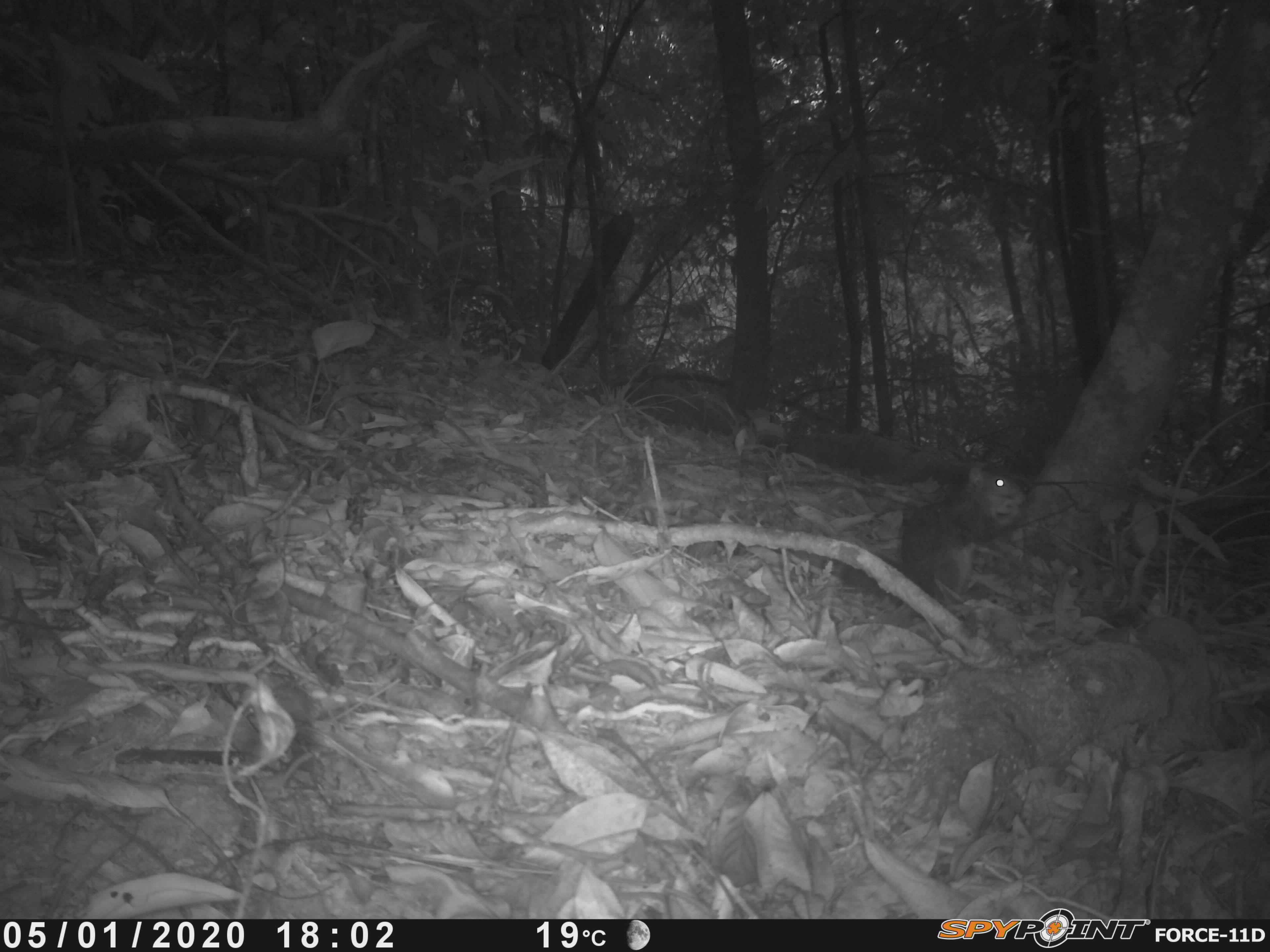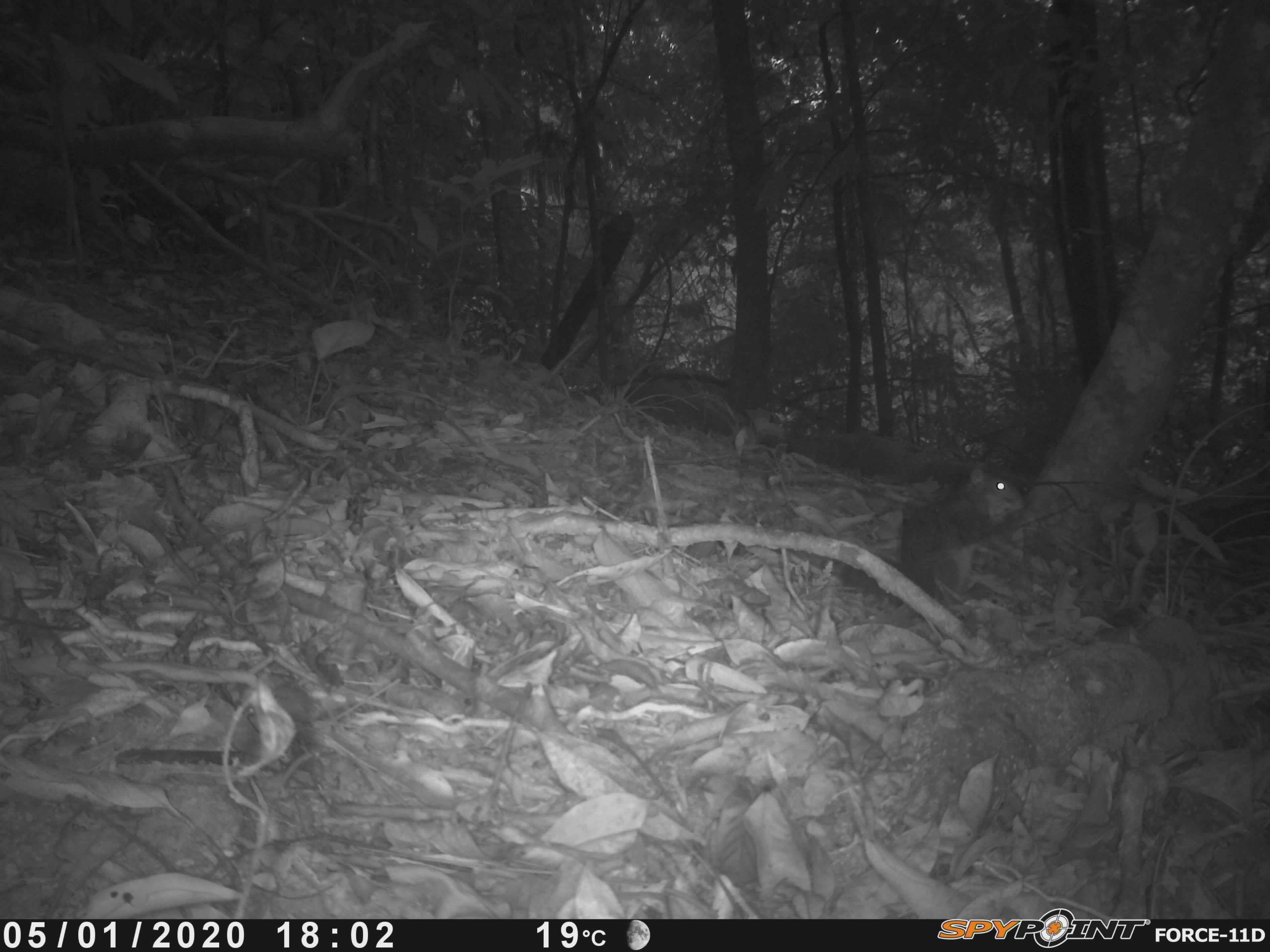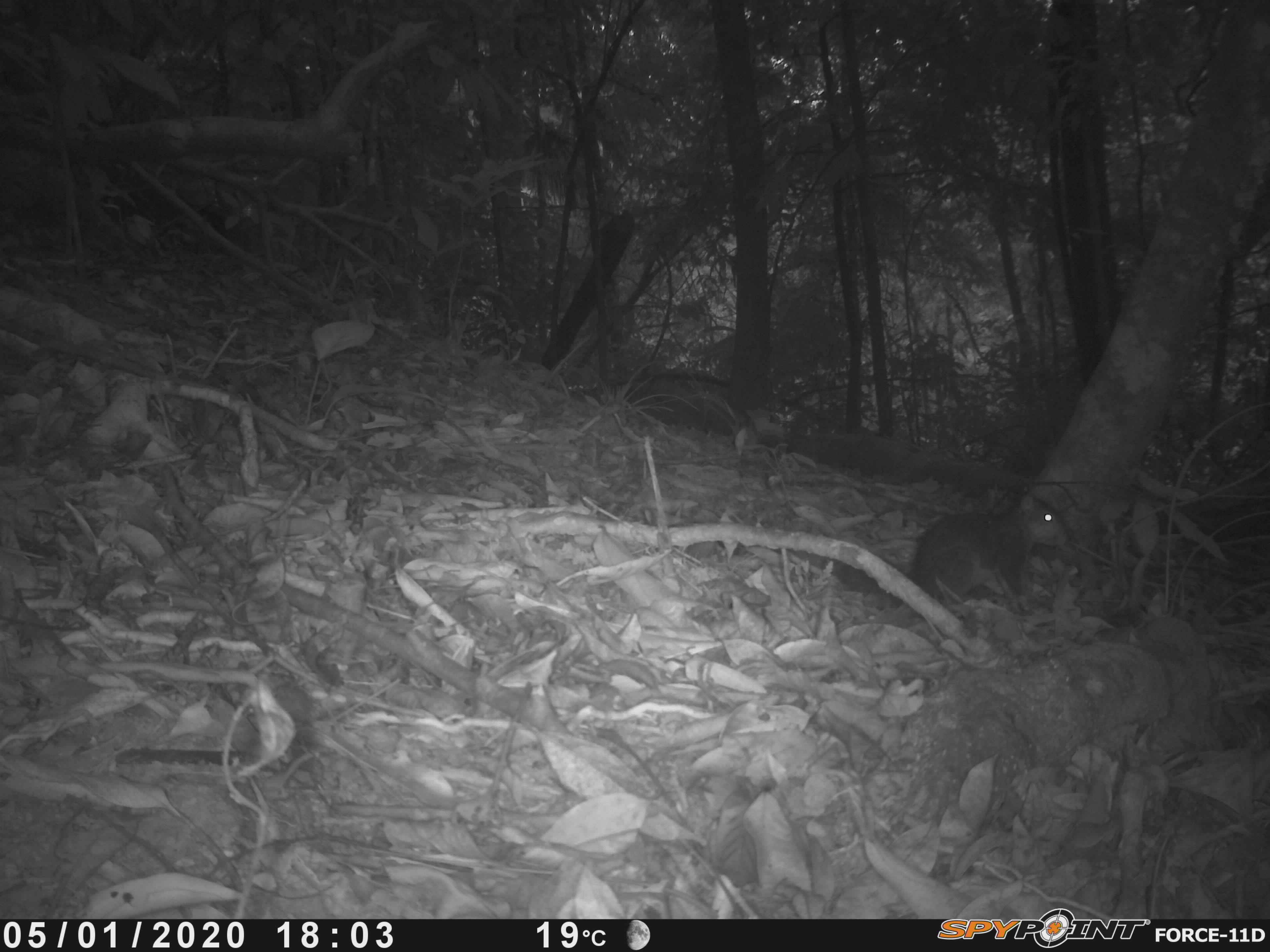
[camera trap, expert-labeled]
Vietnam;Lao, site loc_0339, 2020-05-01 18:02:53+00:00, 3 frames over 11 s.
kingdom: Animalia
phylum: Chordata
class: Mammalia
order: Rodentia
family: Sciuridae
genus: Dremomys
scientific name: Dremomys rufigenis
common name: red-cheeked squirrel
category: red cheeked squirrel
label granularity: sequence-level